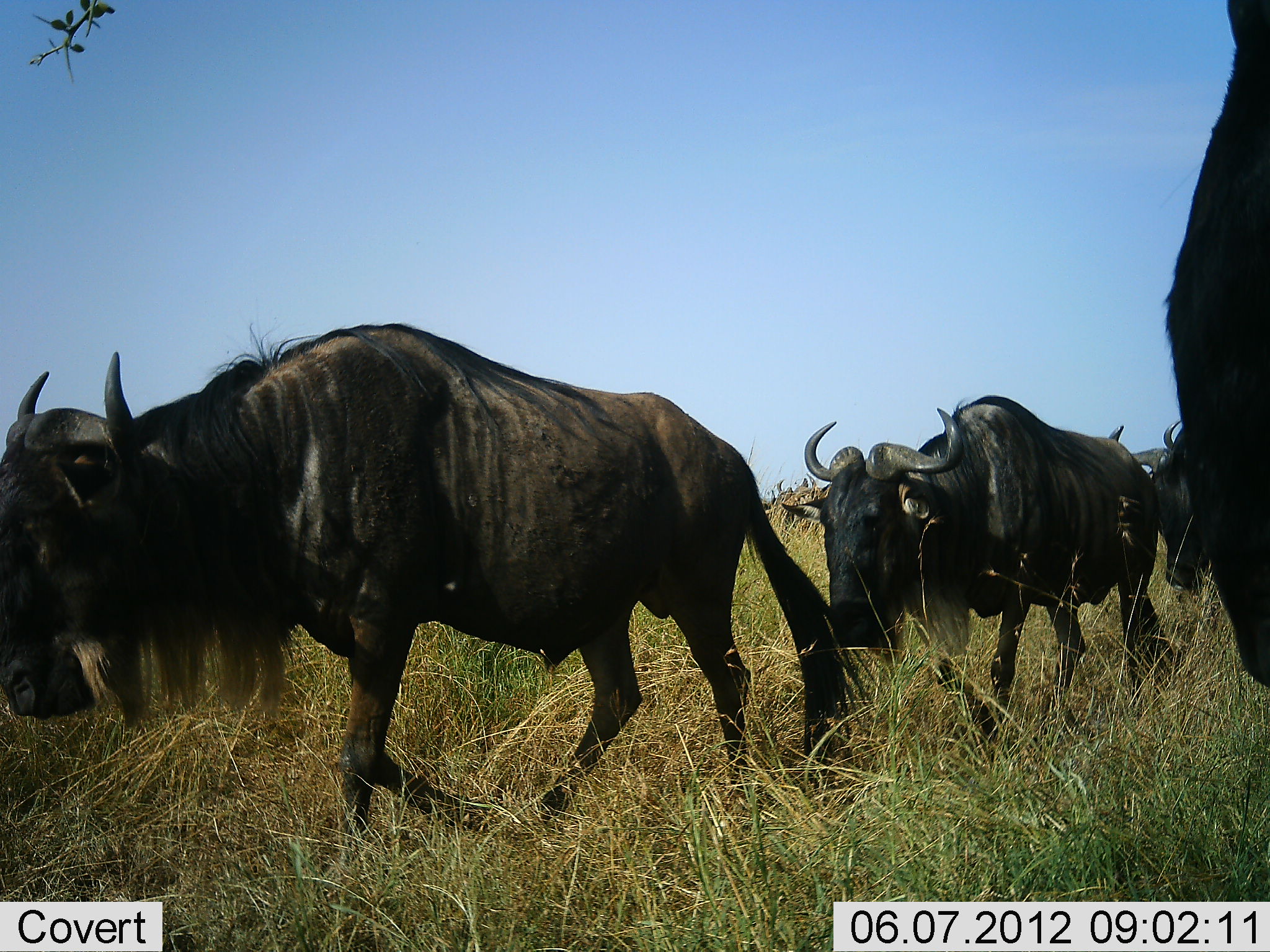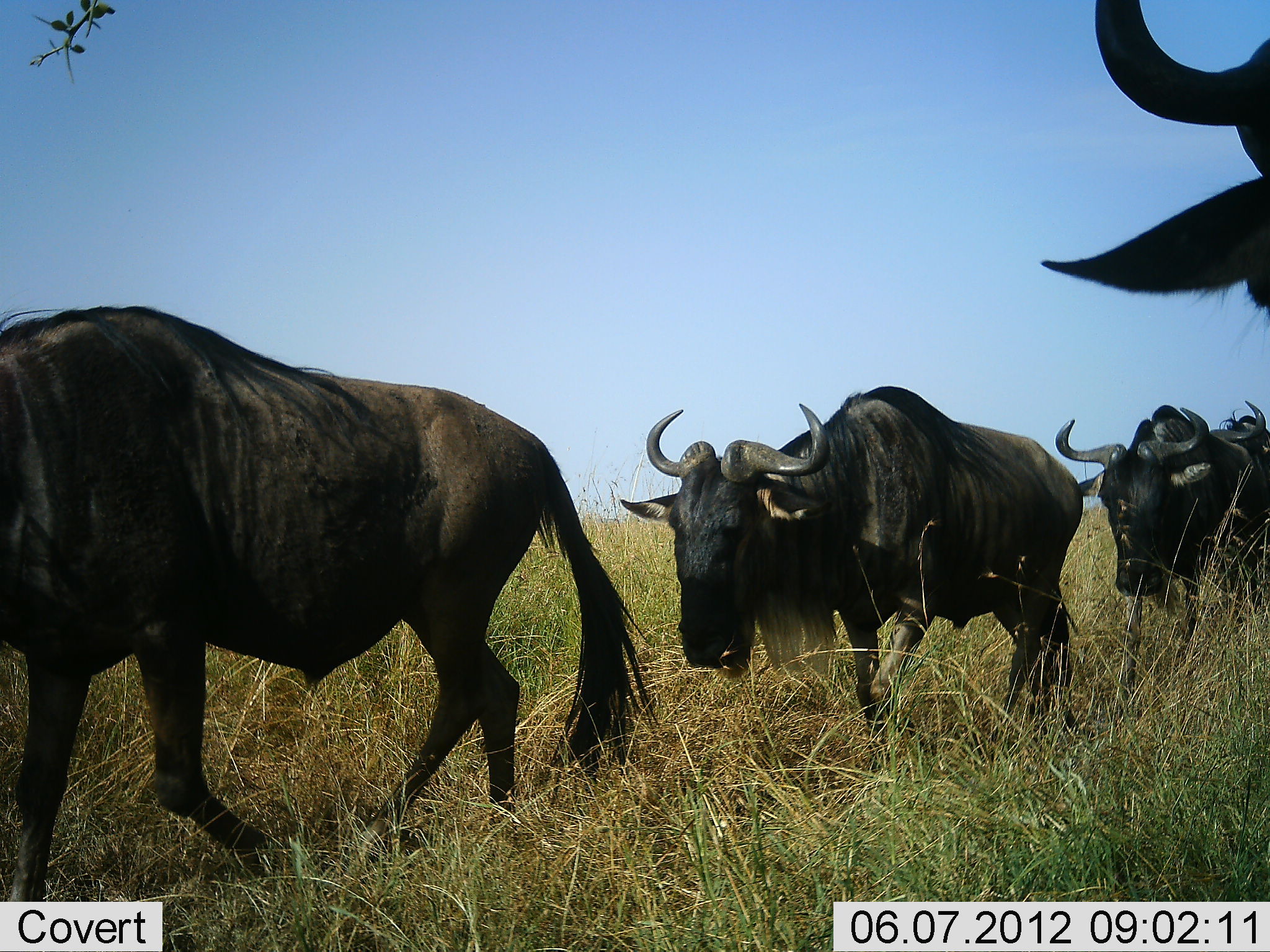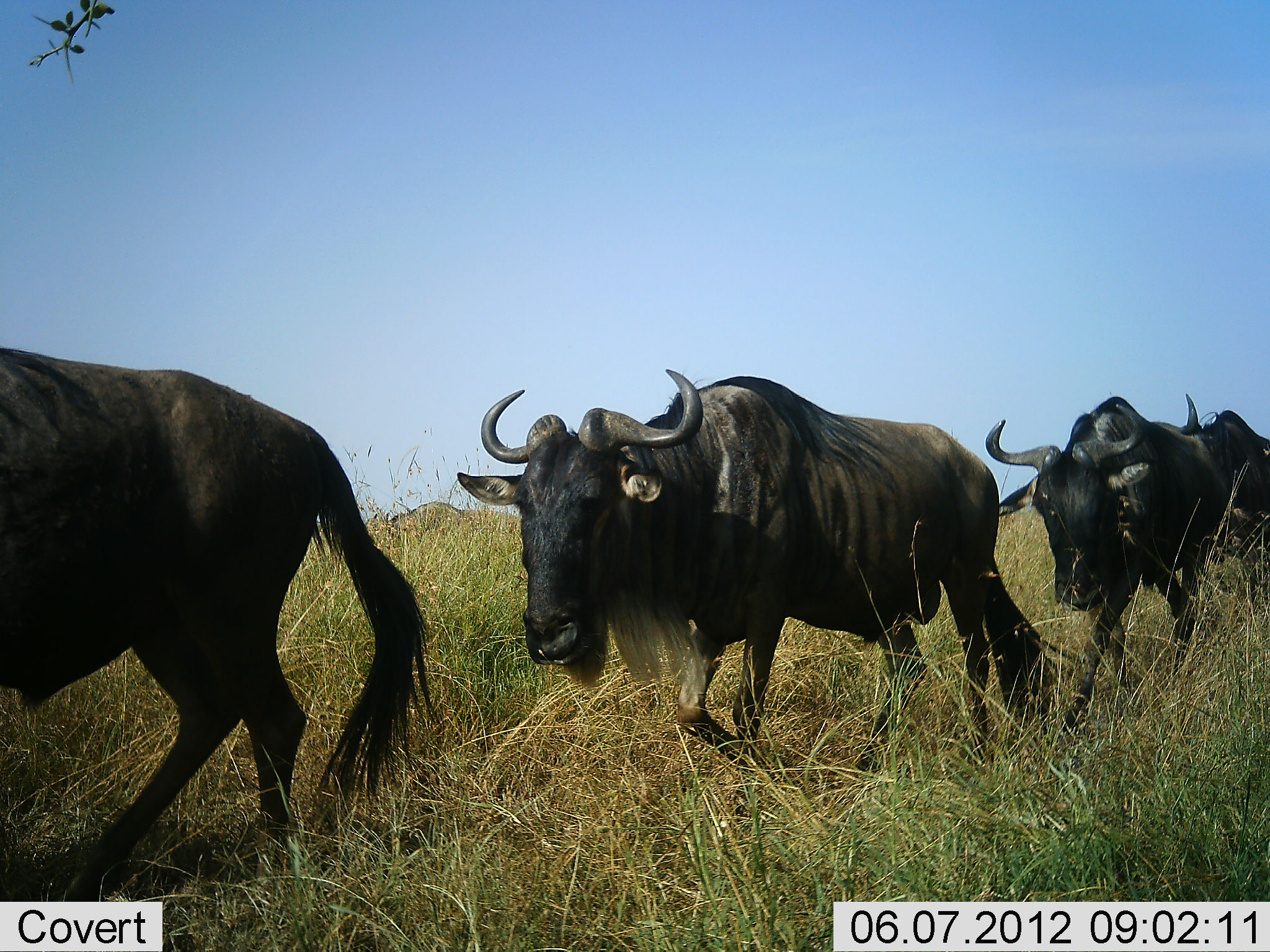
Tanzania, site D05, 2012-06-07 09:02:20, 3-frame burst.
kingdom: Animalia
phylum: Chordata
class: Mammalia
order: Artiodactyla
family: Bovidae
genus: Connochaetes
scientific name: Connochaetes taurinus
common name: blue wildebeest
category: wildebeest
Wildebeest (blue wildebeest) (Connochaetes taurinus), count 5. Behavior (volunteer vote fractions): standing 10%, resting 0%, moving 90%, interacting 0%. Young present (vote fraction): 0%. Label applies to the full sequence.